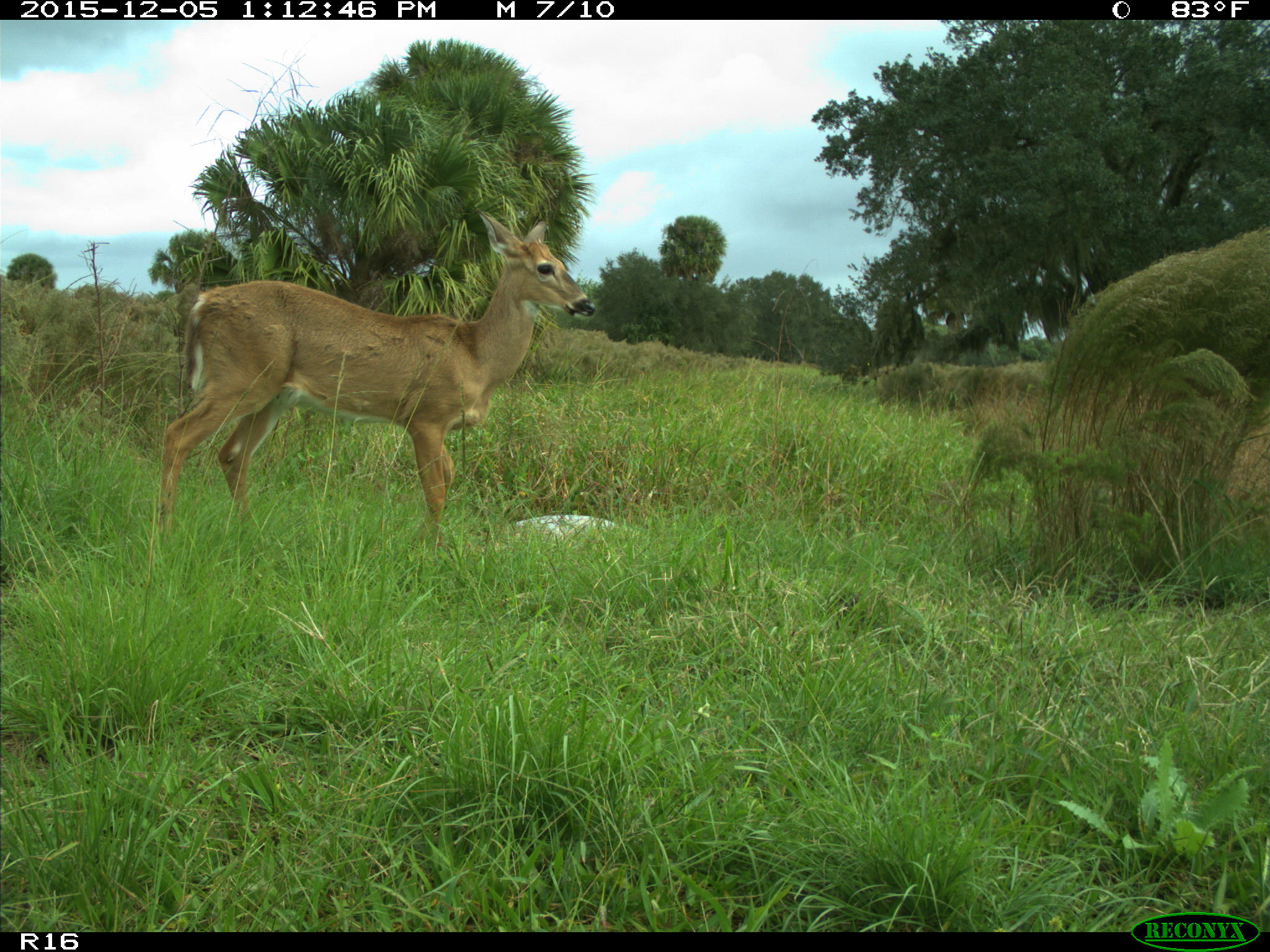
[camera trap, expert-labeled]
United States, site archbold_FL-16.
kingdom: Animalia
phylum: Chordata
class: Mammalia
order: Artiodactyla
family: Cervidae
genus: Odocoileus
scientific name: Odocoileus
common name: deer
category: unidentified deer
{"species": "unidentified deer (deer) (Odocoileus)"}